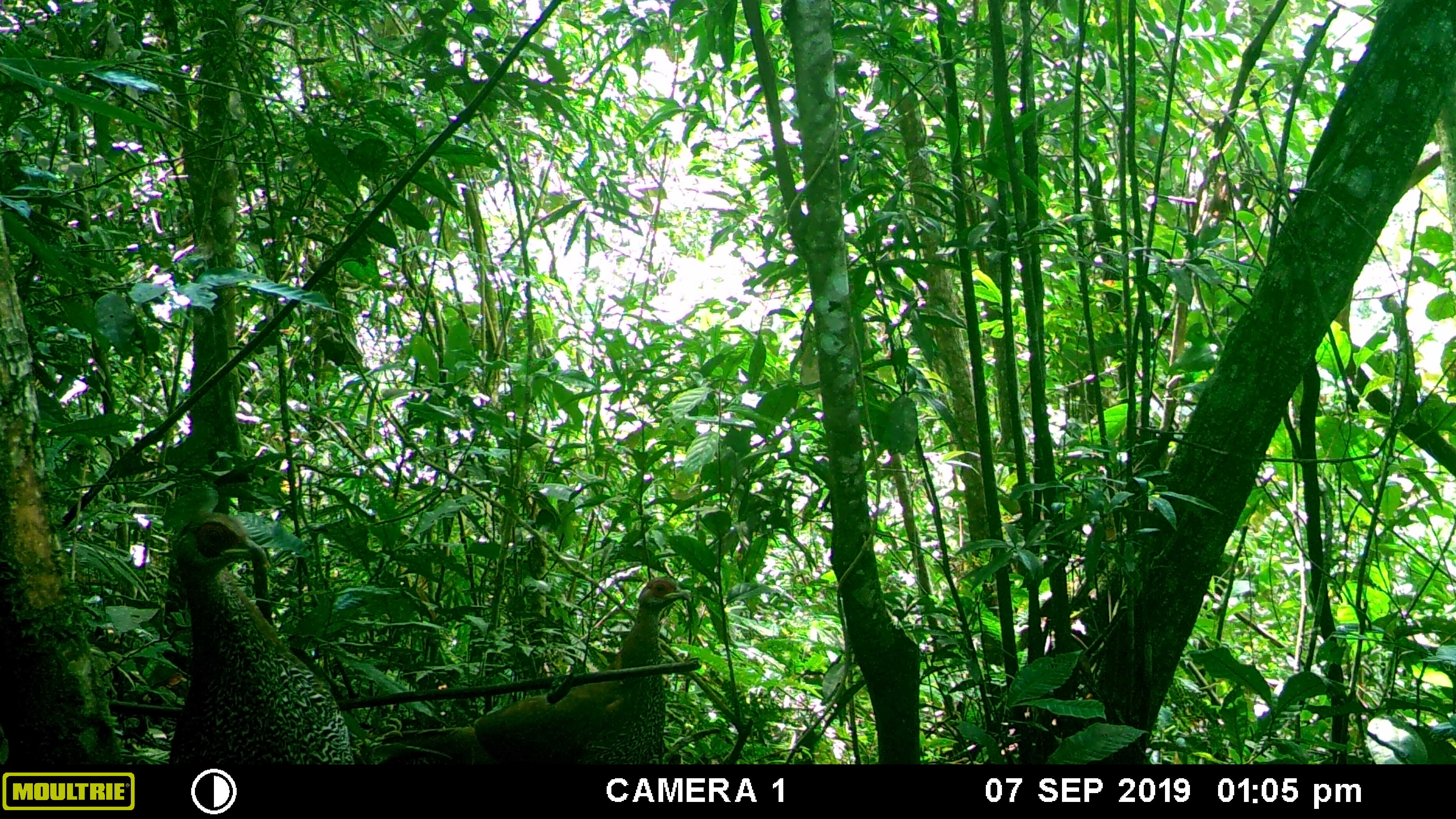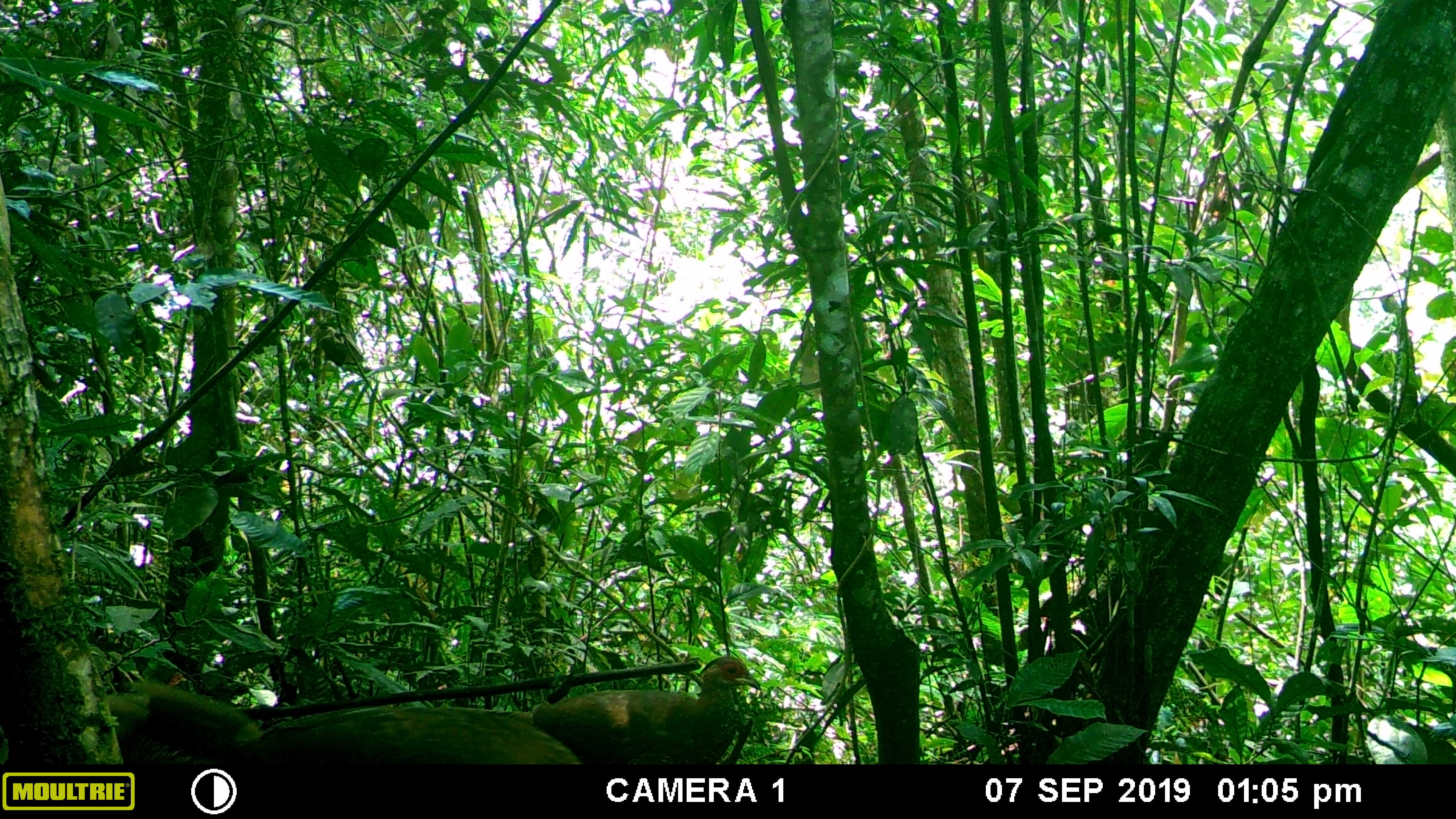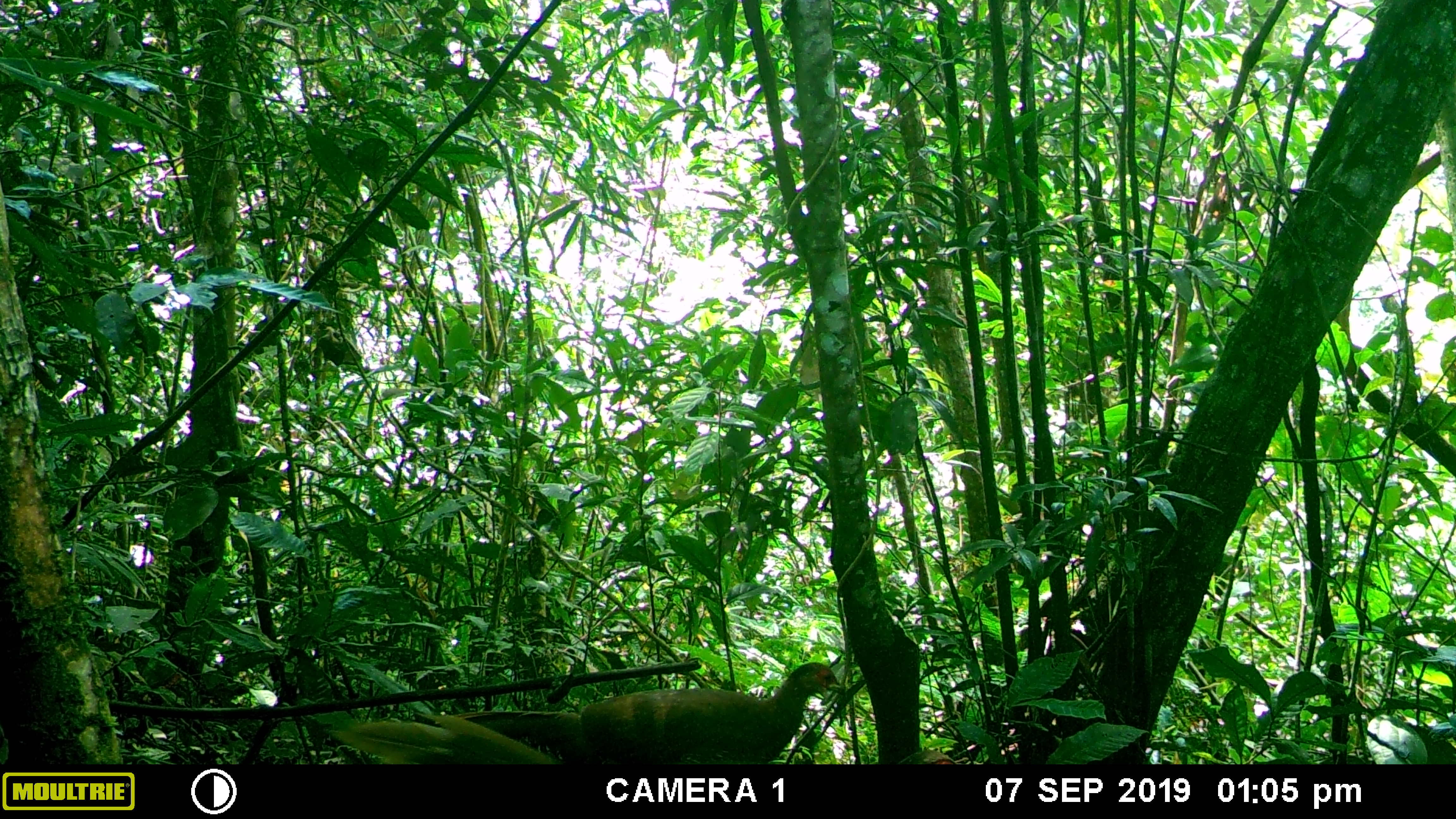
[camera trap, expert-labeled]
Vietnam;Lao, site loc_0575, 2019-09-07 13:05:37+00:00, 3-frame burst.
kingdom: Animalia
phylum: Chordata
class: Aves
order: Galliformes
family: Phasianidae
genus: Lophura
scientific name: Lophura nycthemera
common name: silver pheasant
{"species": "silver pheasant (Lophura nycthemera)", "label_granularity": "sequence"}